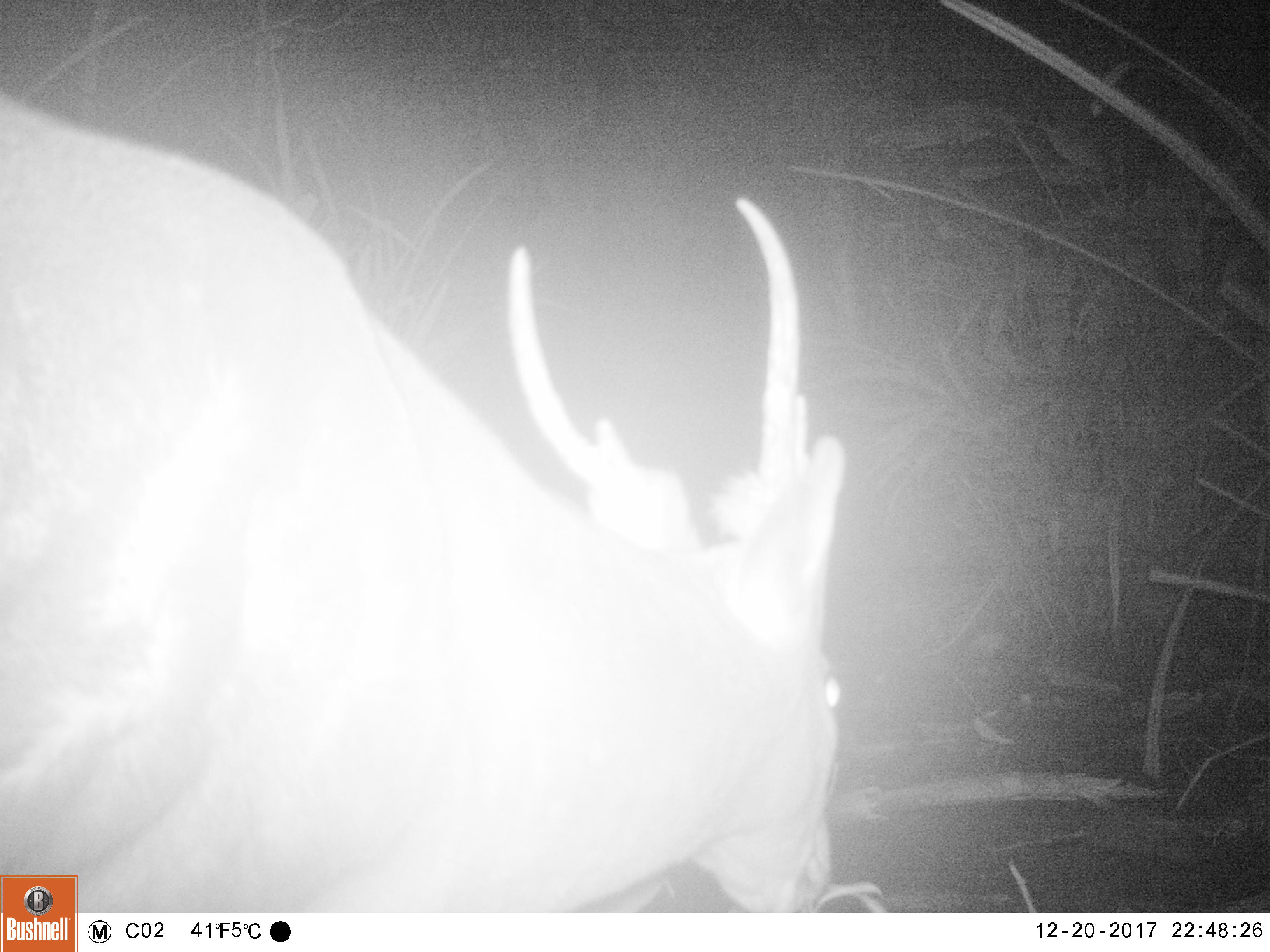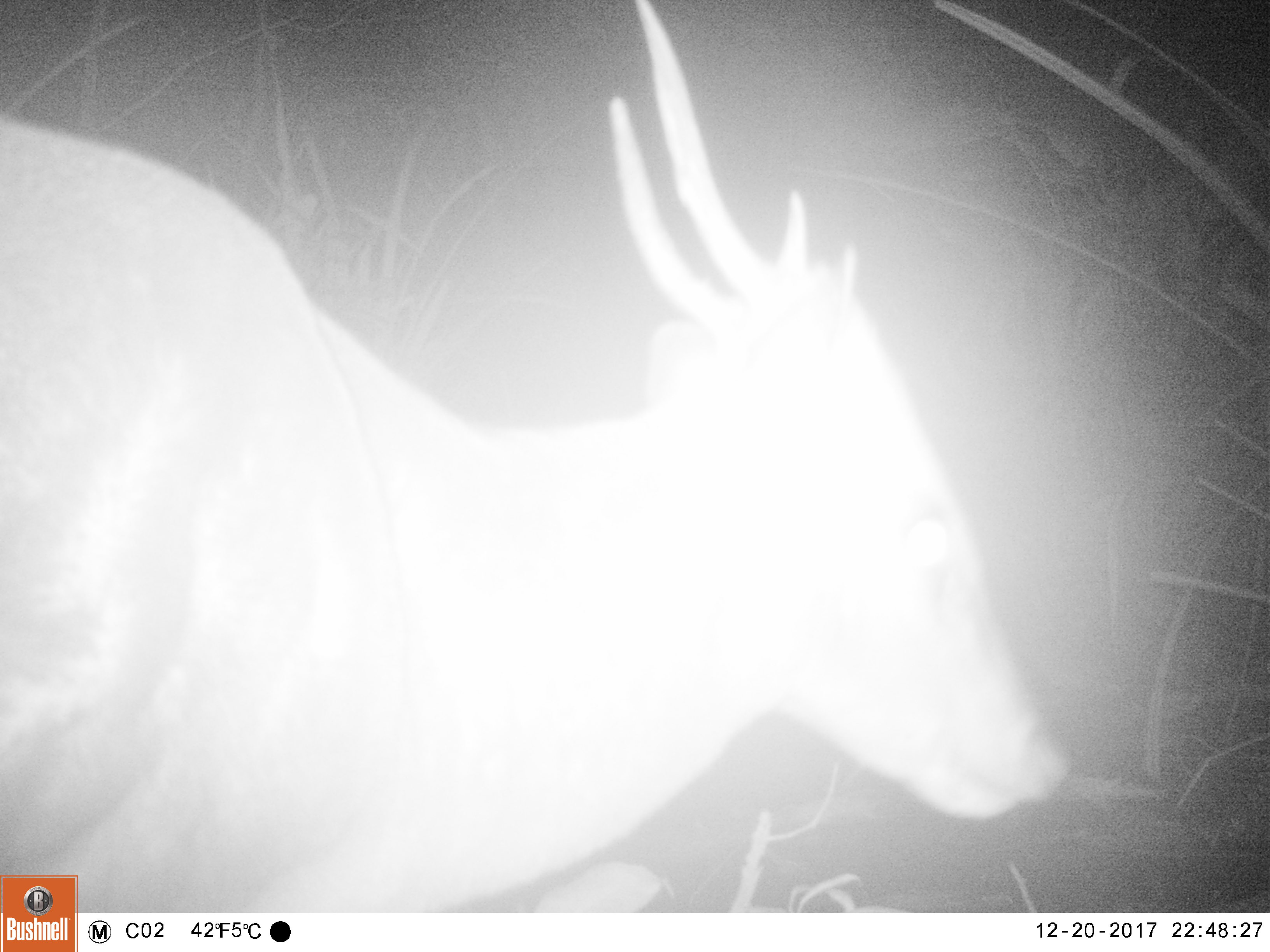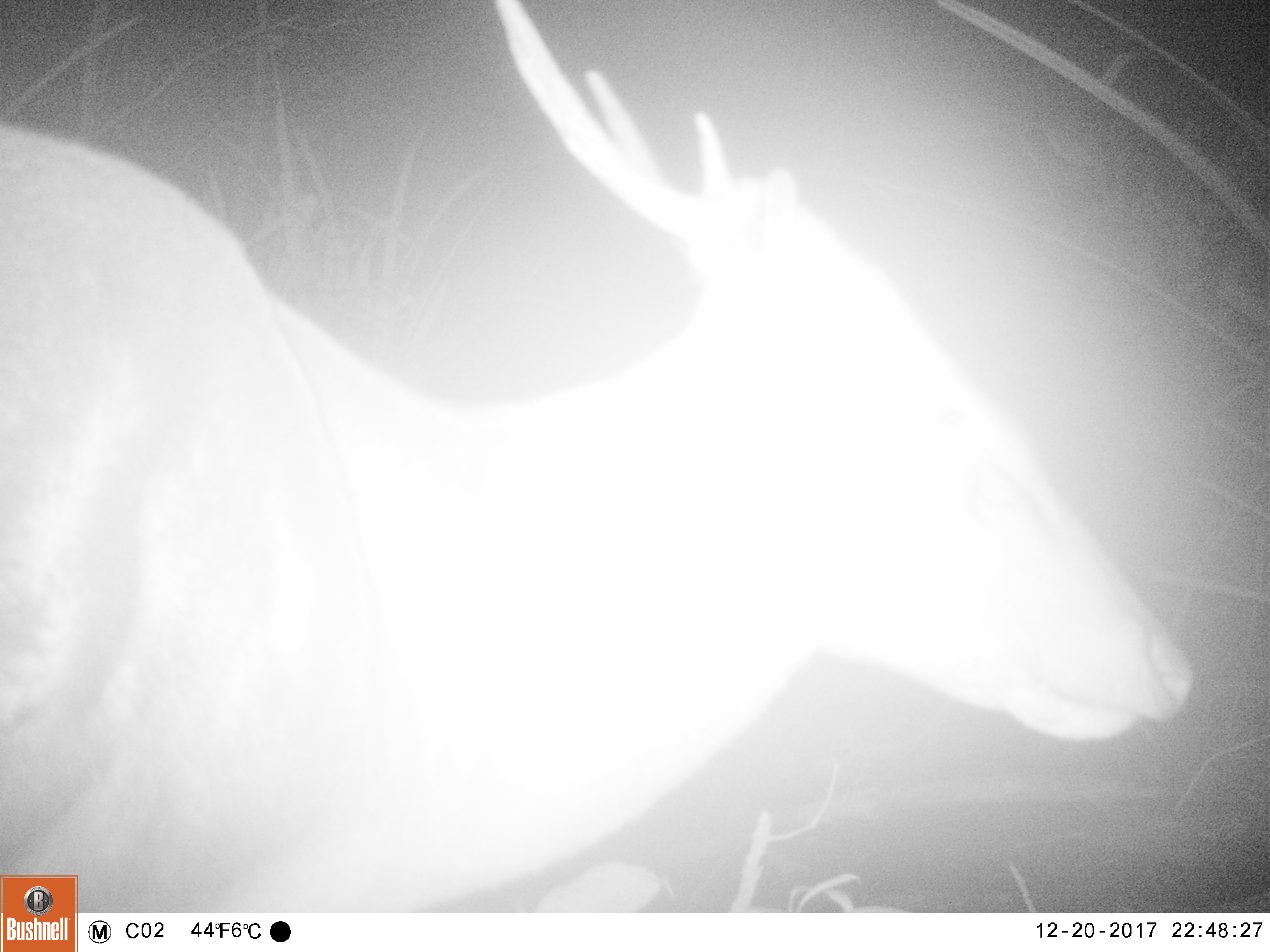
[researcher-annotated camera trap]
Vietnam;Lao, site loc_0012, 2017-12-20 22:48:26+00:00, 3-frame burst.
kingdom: Animalia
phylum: Chordata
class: Mammalia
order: Artiodactyla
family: Cervidae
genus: Muntiacus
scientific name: Muntiacus vuquangensis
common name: large-antlered muntjac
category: large antlered muntjac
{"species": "large antlered muntjac (large-antlered muntjac) (Muntiacus vuquangensis)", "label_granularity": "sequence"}